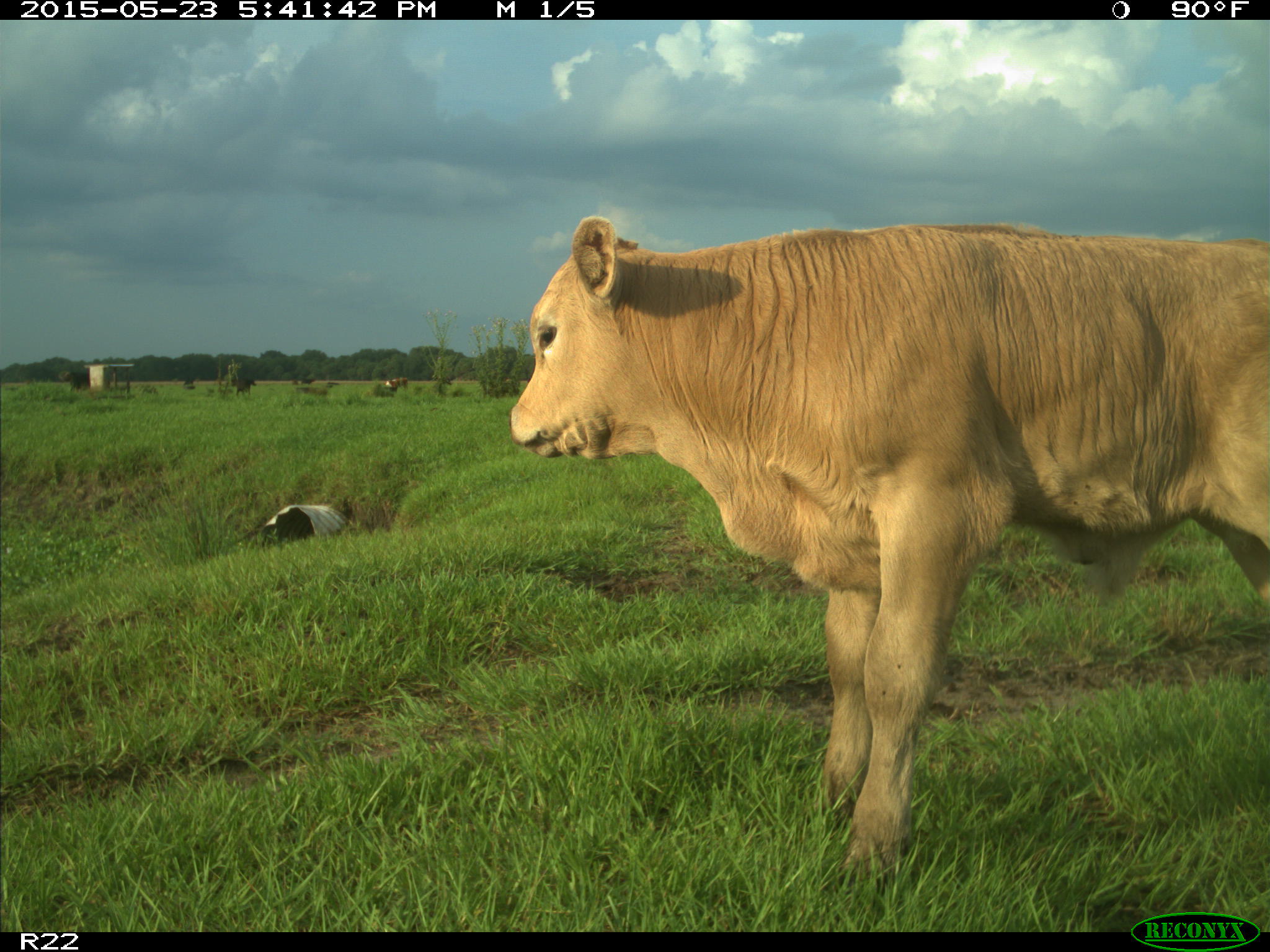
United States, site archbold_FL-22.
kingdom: Animalia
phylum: Chordata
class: Mammalia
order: Artiodactyla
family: Bovidae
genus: Bos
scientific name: Bos taurus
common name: domestic cow